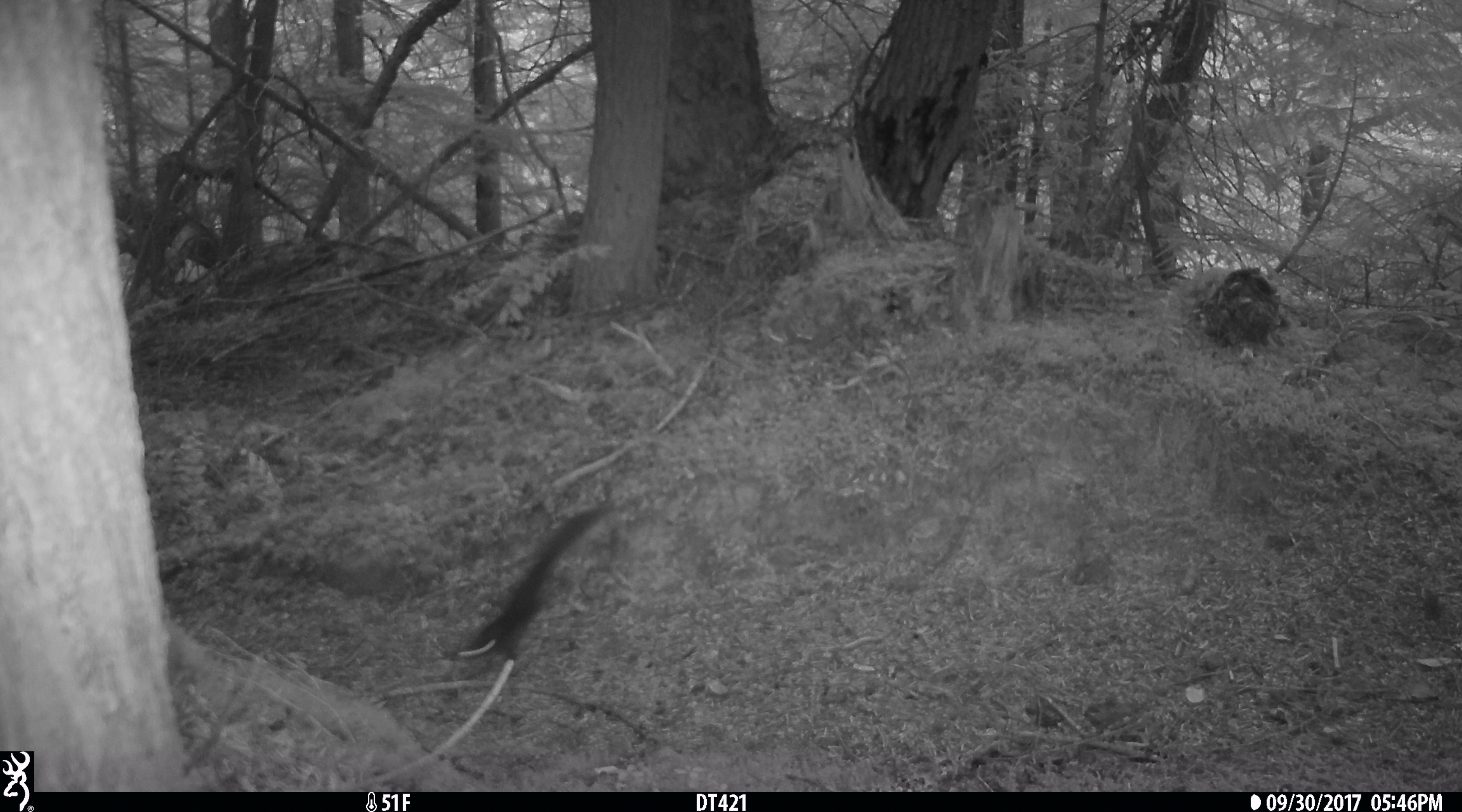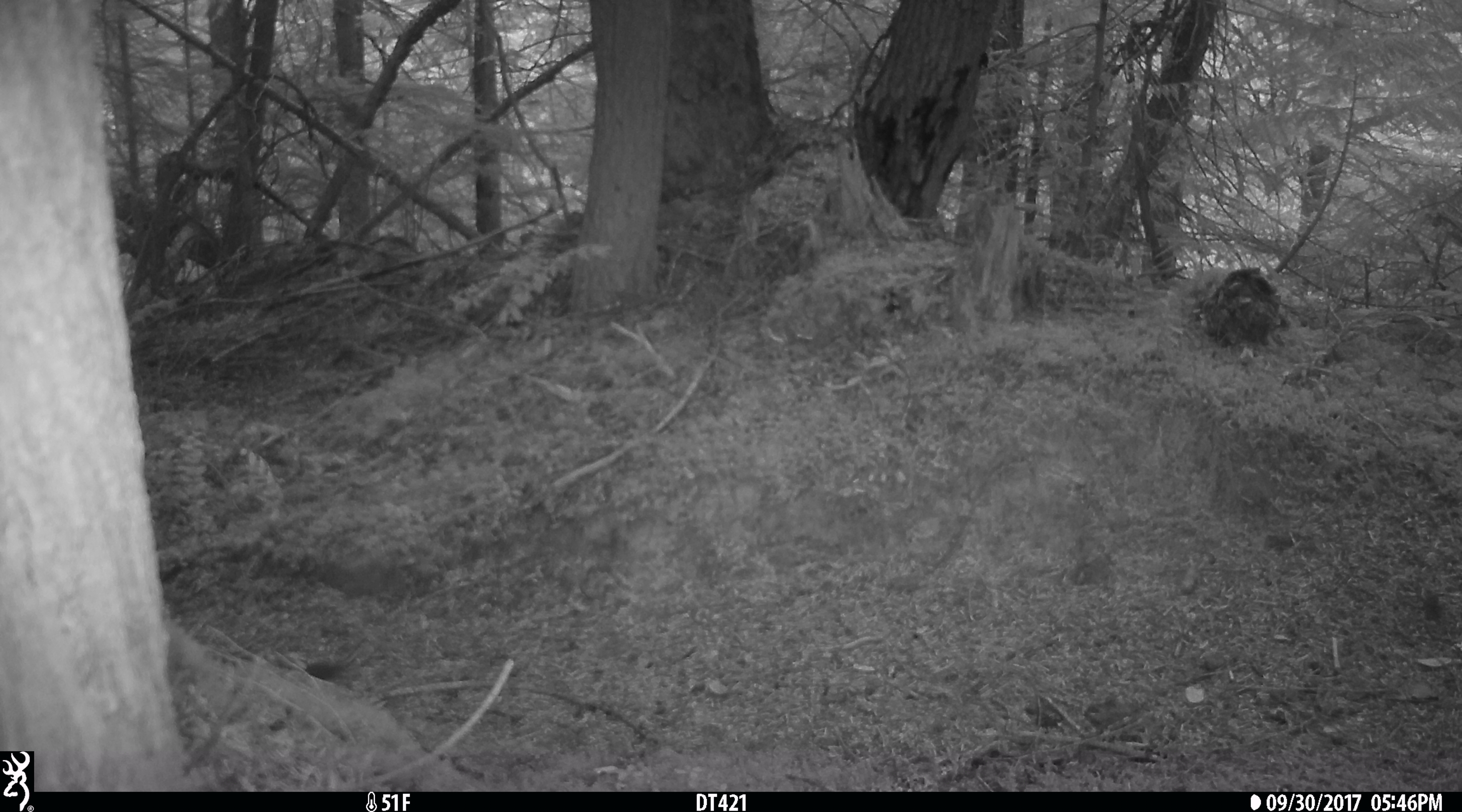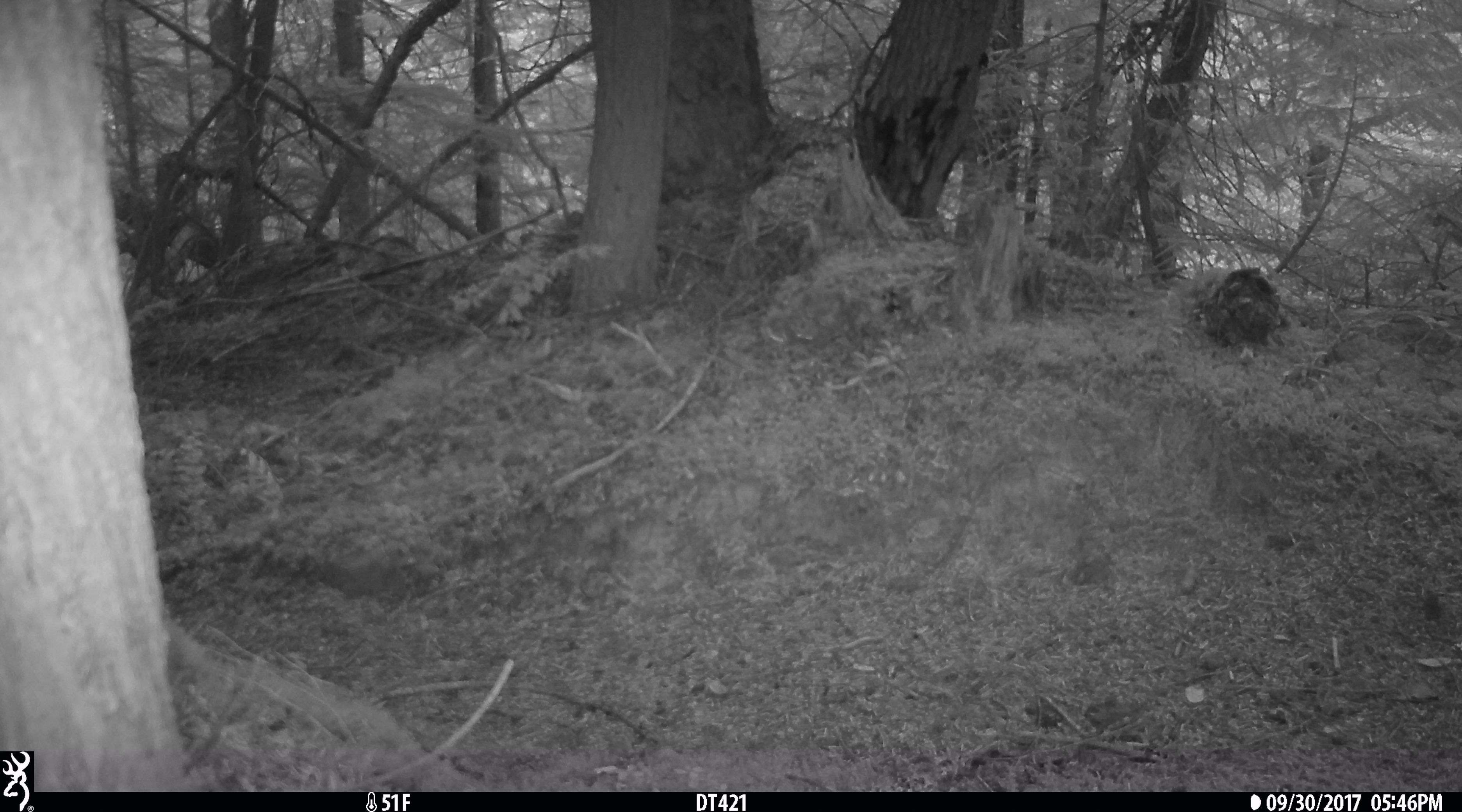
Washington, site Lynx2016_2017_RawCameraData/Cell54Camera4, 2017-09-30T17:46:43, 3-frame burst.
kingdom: Animalia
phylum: Chordata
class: Mammalia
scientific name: Mammalia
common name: small mammal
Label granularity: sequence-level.